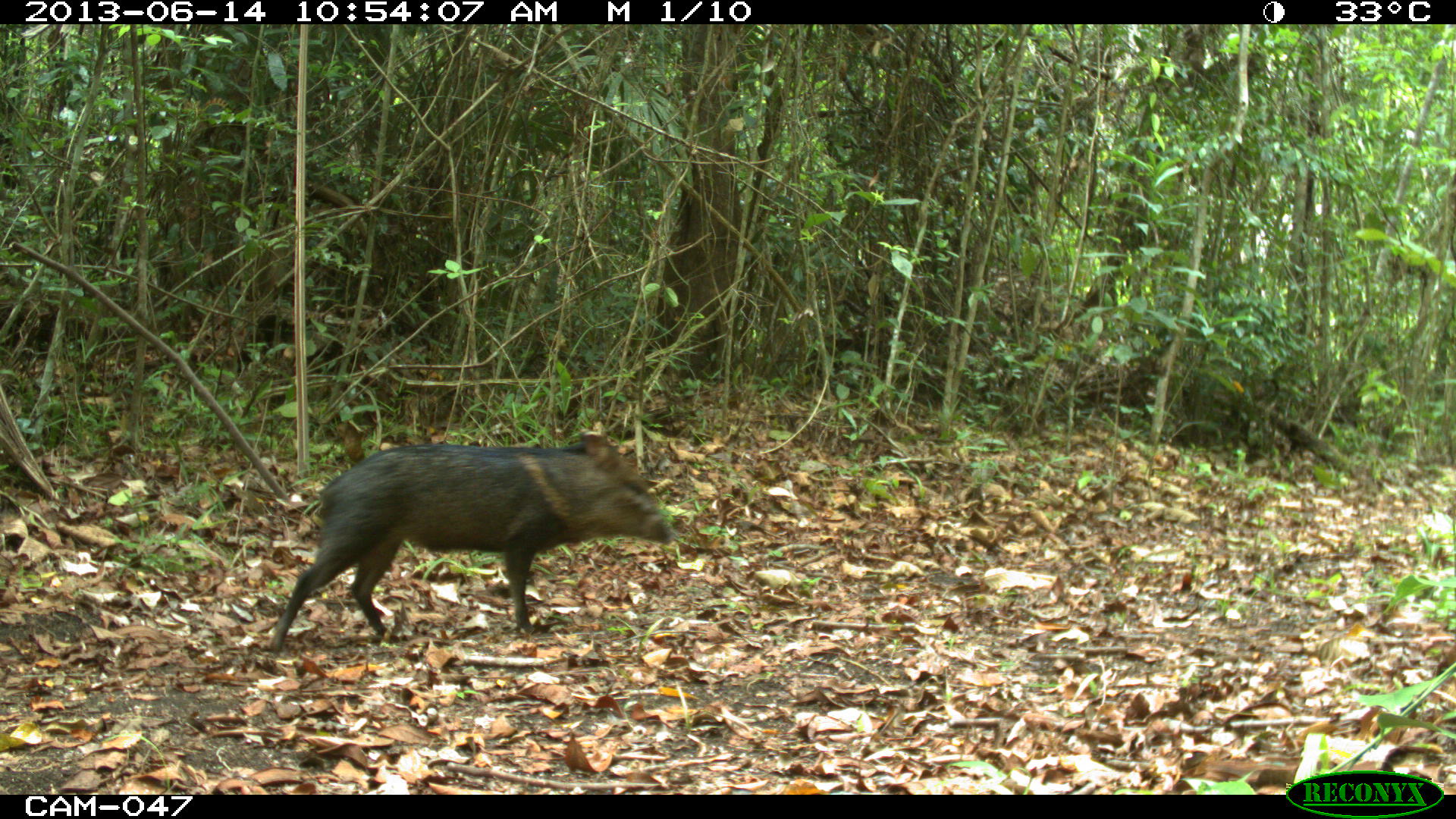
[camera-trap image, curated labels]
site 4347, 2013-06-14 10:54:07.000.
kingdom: Animalia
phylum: Chordata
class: Mammalia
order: Artiodactyla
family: Tayassuidae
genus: Pecari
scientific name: Pecari tajacu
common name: collared peccary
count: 1